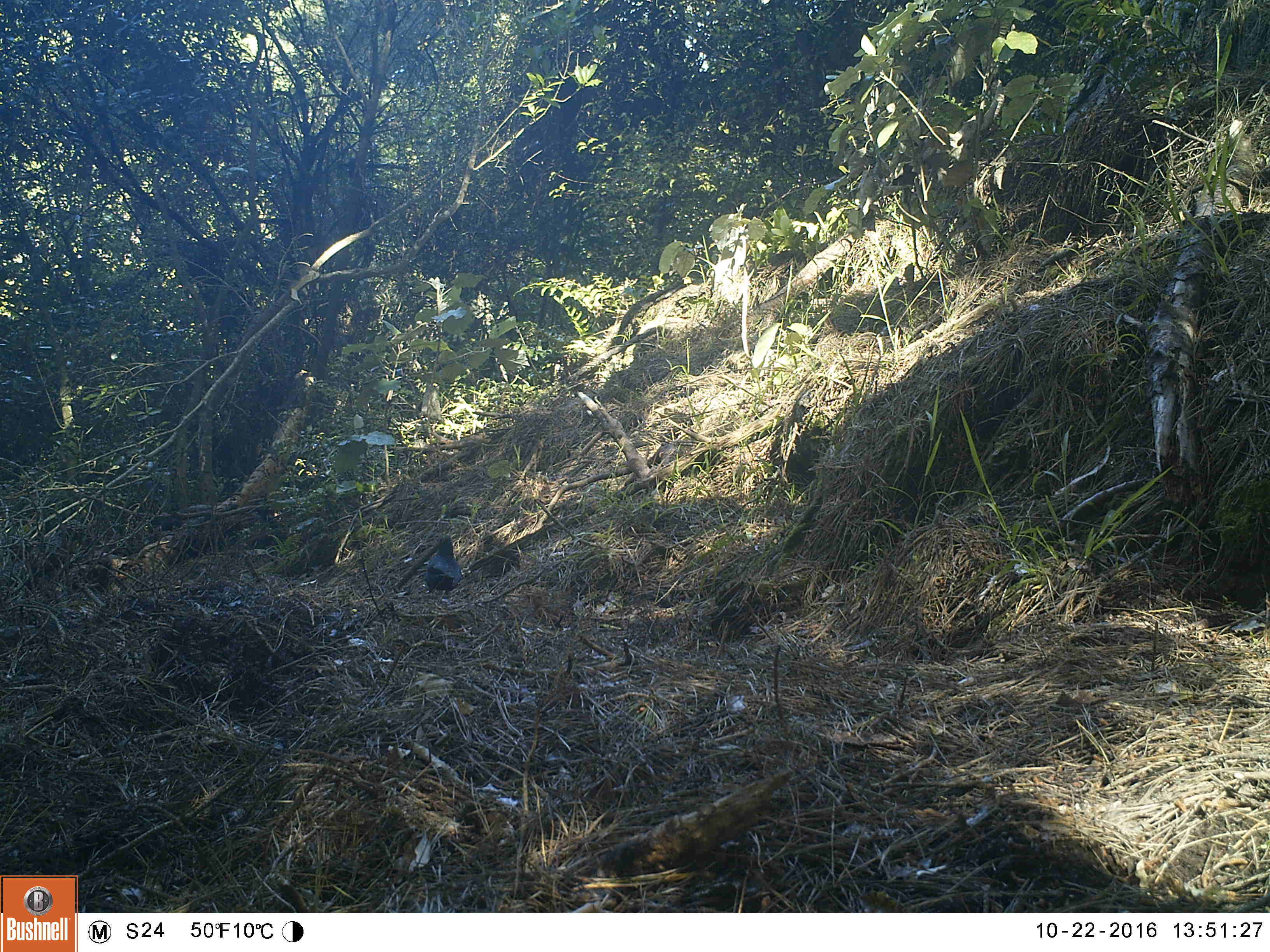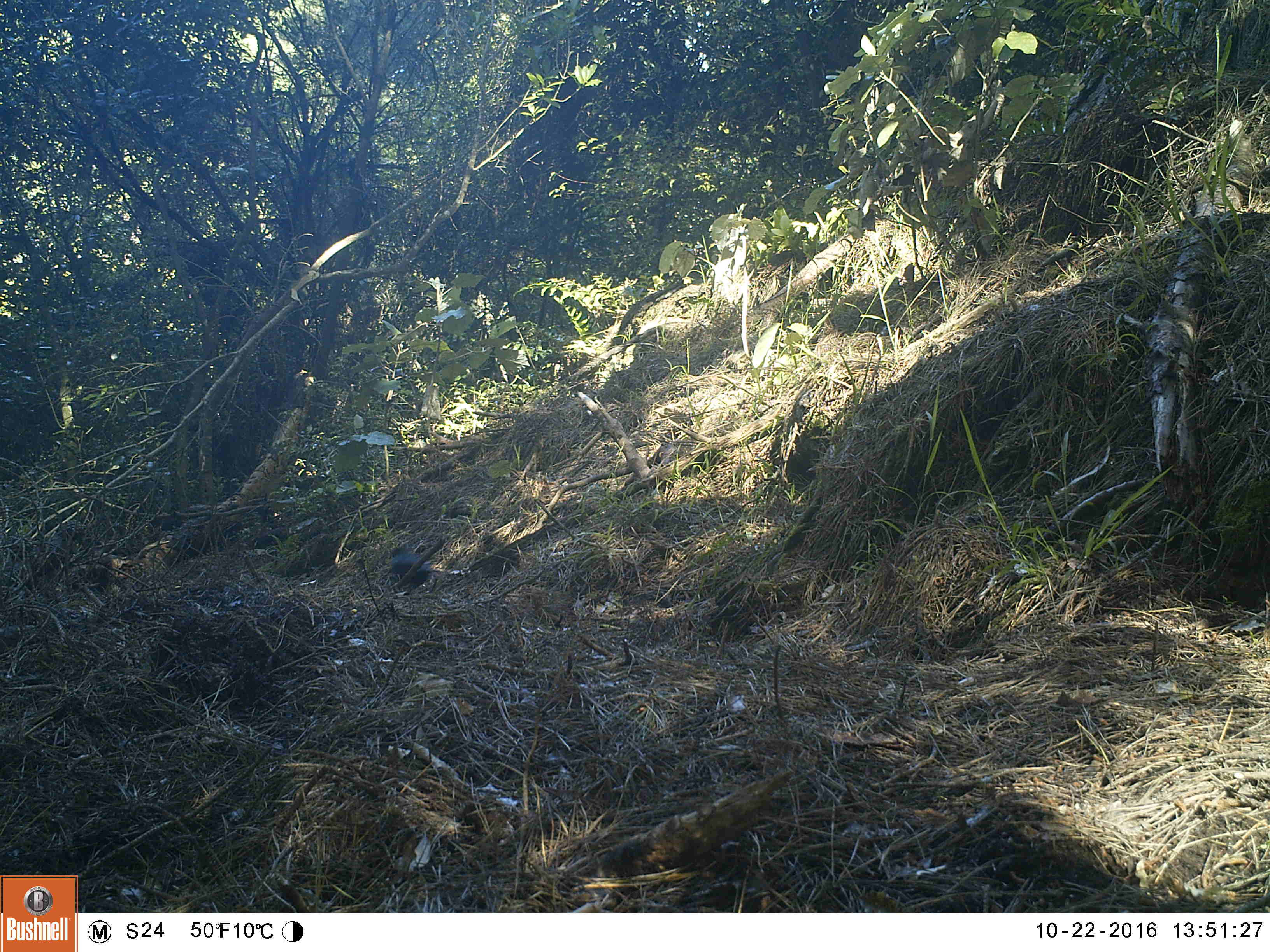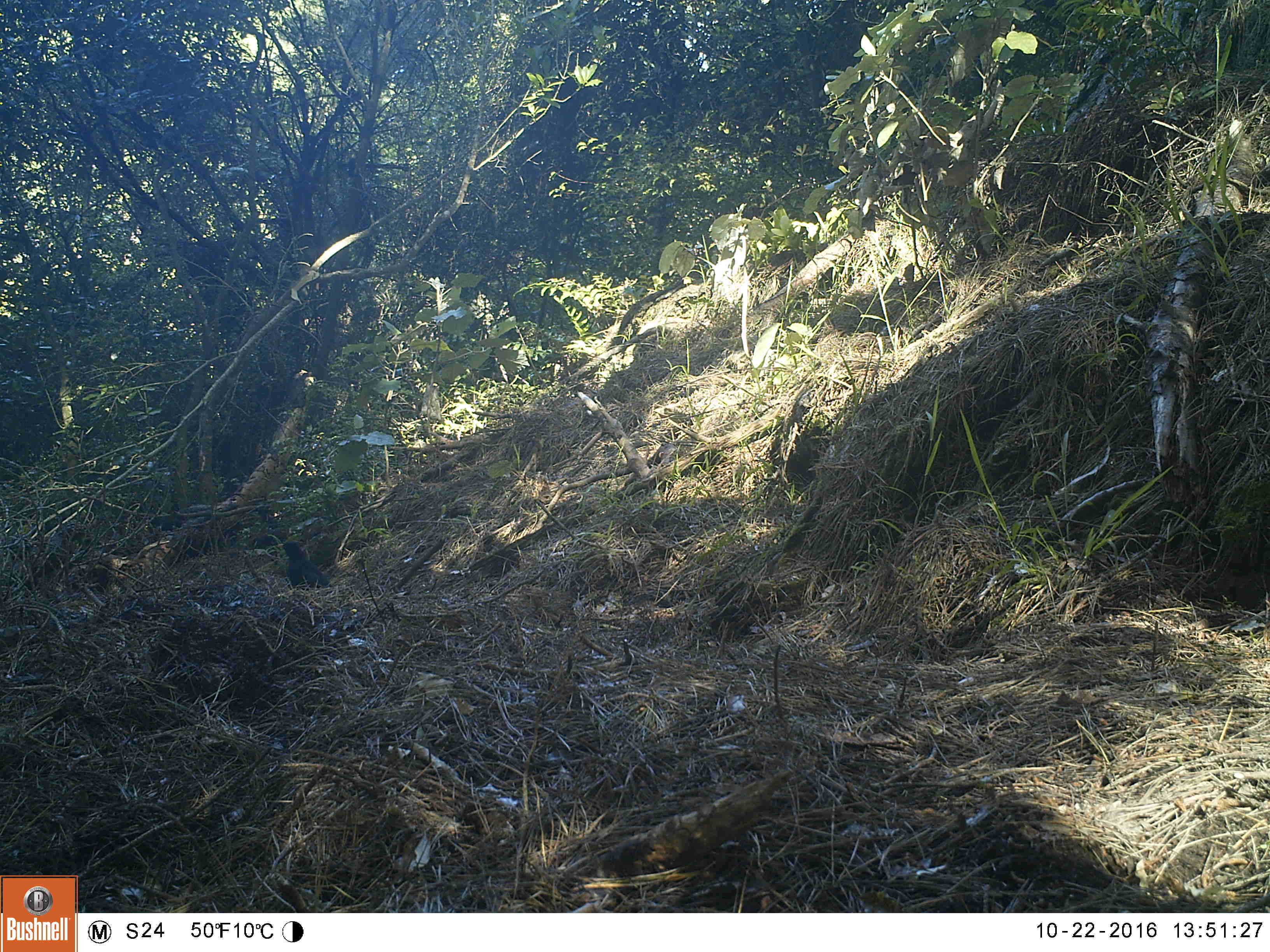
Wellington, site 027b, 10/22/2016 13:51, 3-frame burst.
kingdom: Animalia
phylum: Chordata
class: Aves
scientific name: Aves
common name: bird